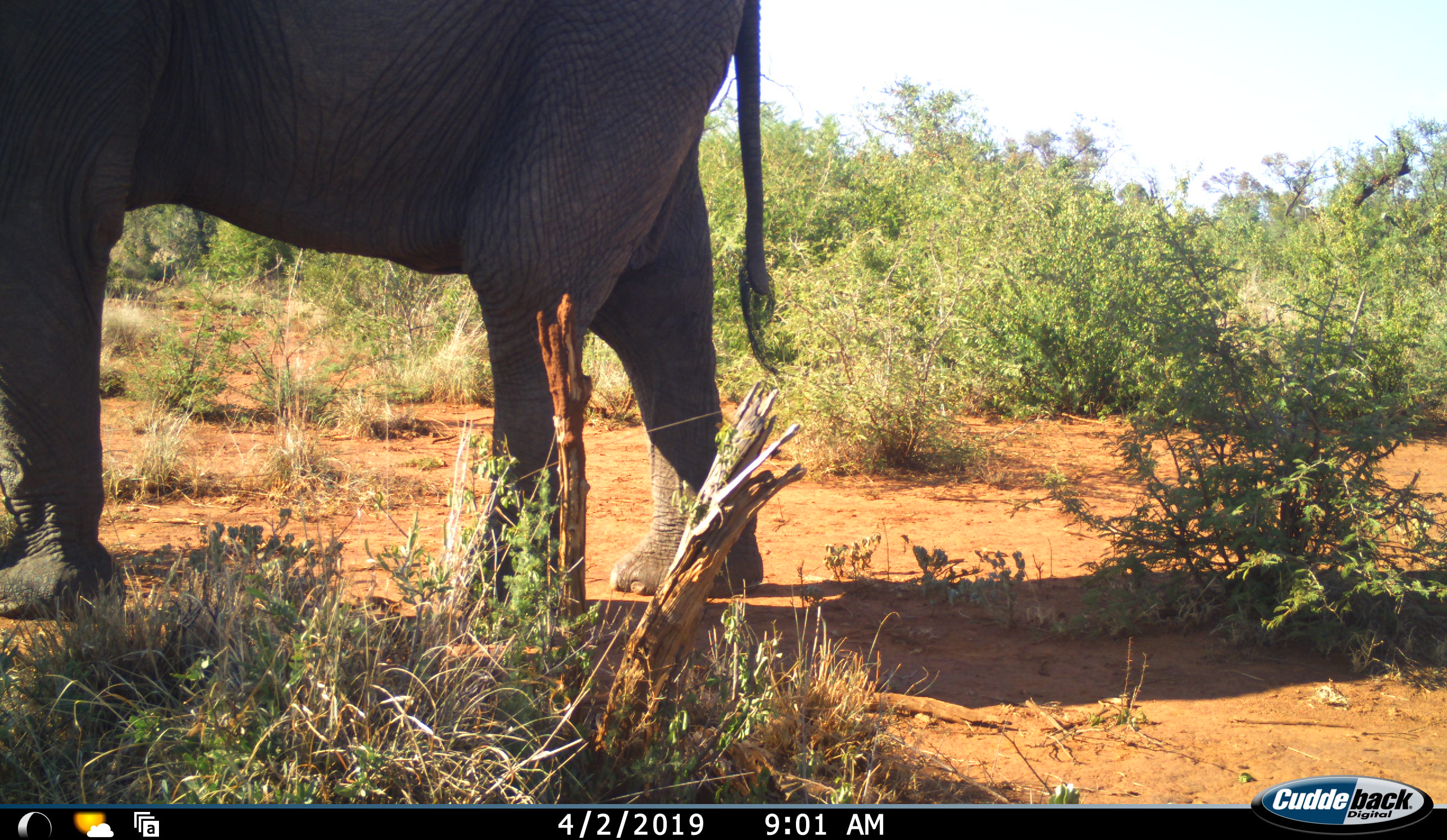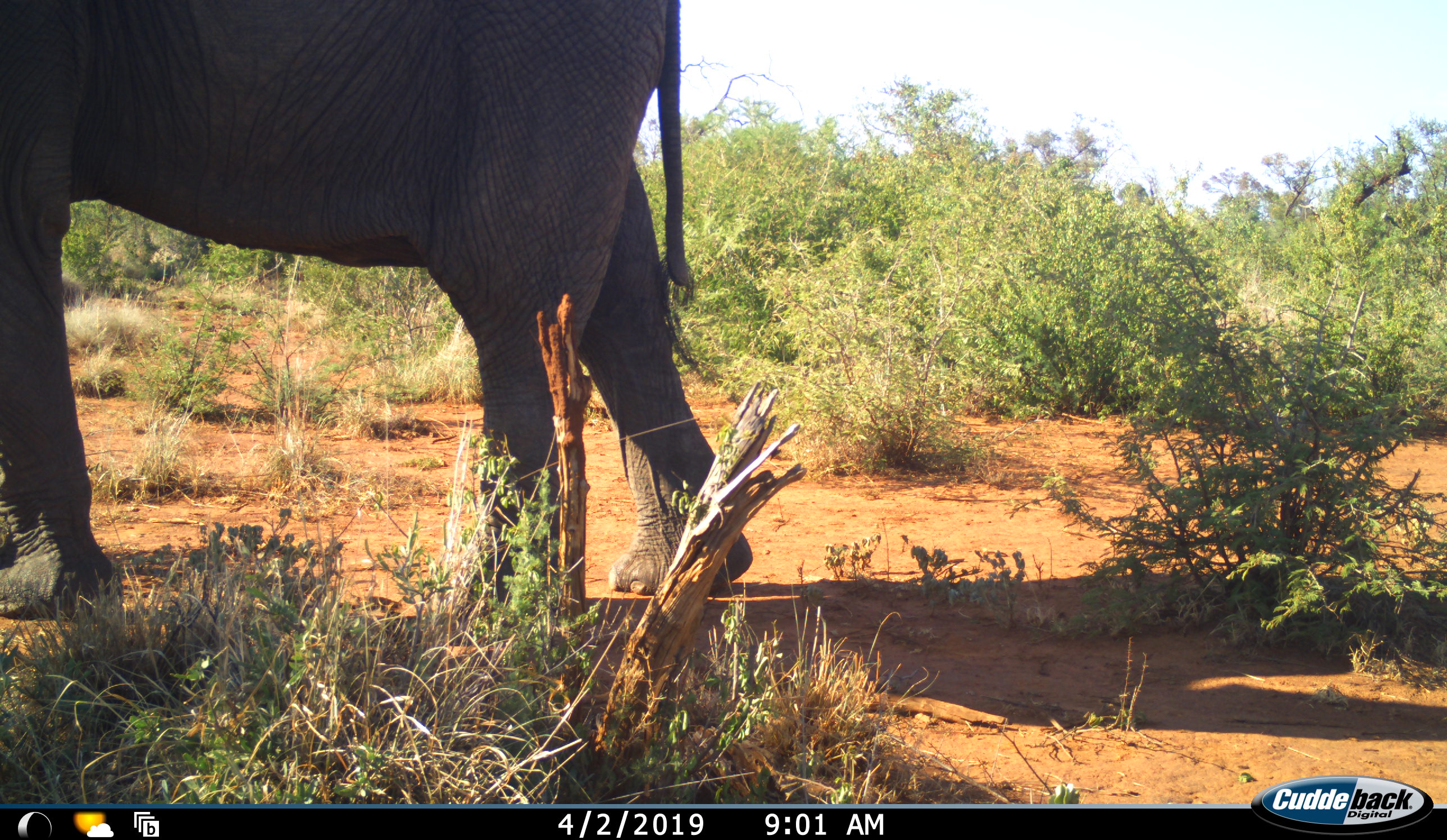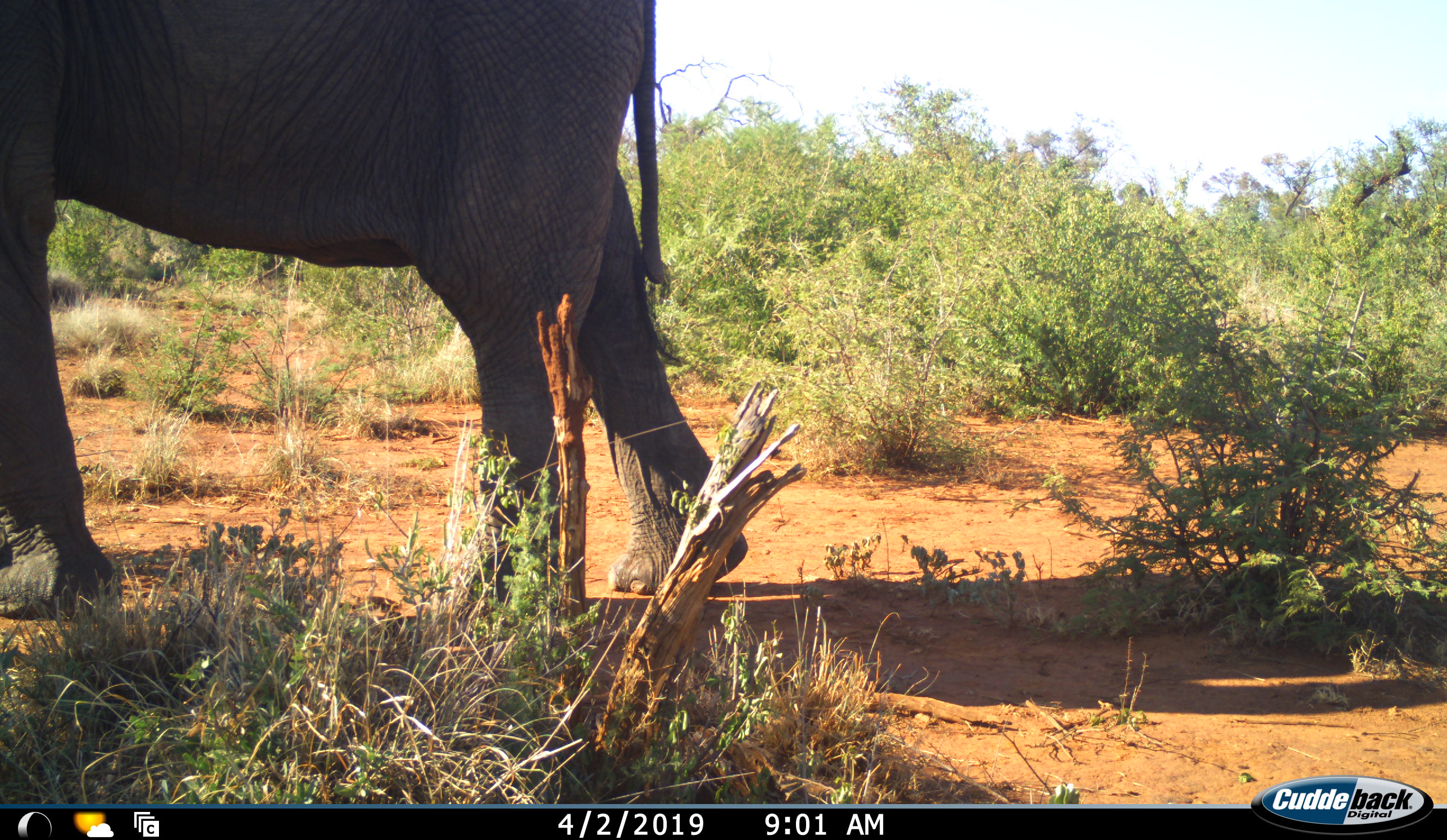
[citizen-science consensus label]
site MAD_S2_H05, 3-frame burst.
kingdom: Animalia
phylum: Chordata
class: Mammalia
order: Proboscidea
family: Elephantidae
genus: Loxodonta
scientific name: Loxodonta africana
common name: african bush elephant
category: elephant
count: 1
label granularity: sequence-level